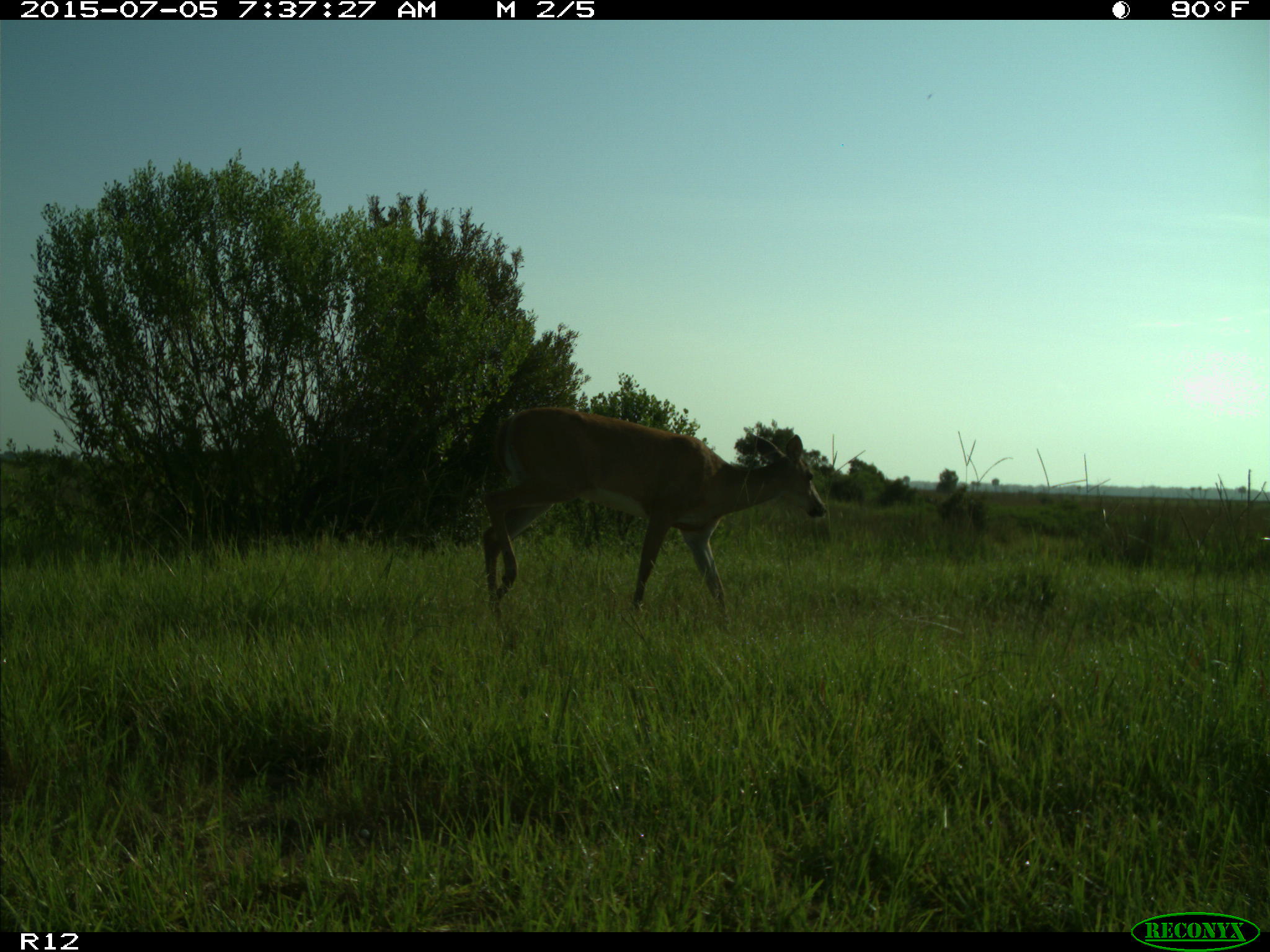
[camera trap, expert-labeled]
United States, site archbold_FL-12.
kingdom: Animalia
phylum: Chordata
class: Mammalia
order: Artiodactyla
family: Cervidae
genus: Odocoileus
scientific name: Odocoileus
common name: deer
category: unidentified deer